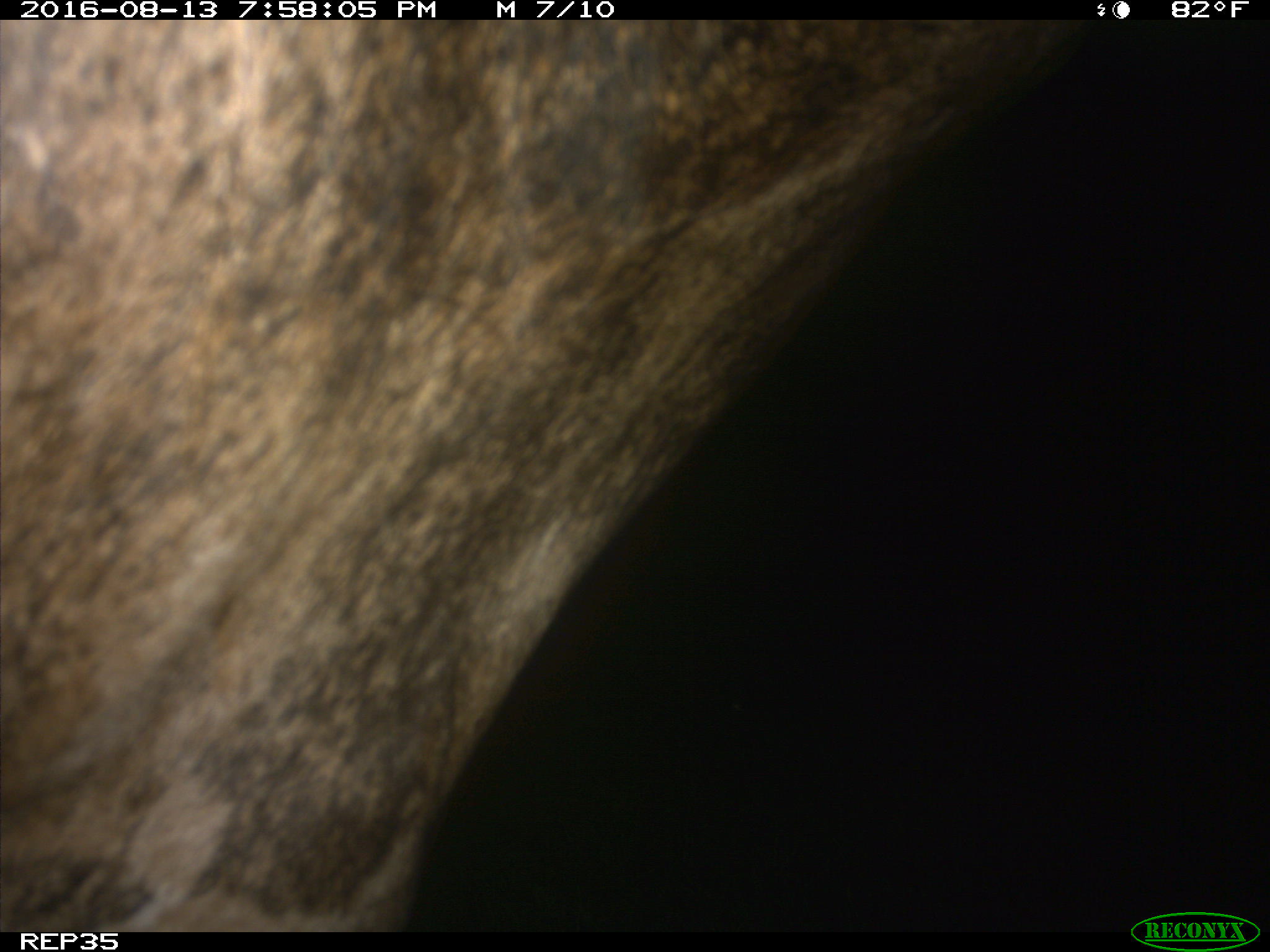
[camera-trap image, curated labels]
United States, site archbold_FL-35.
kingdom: Animalia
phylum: Chordata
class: Mammalia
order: Artiodactyla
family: Bovidae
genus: Bos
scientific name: Bos taurus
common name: domestic cow